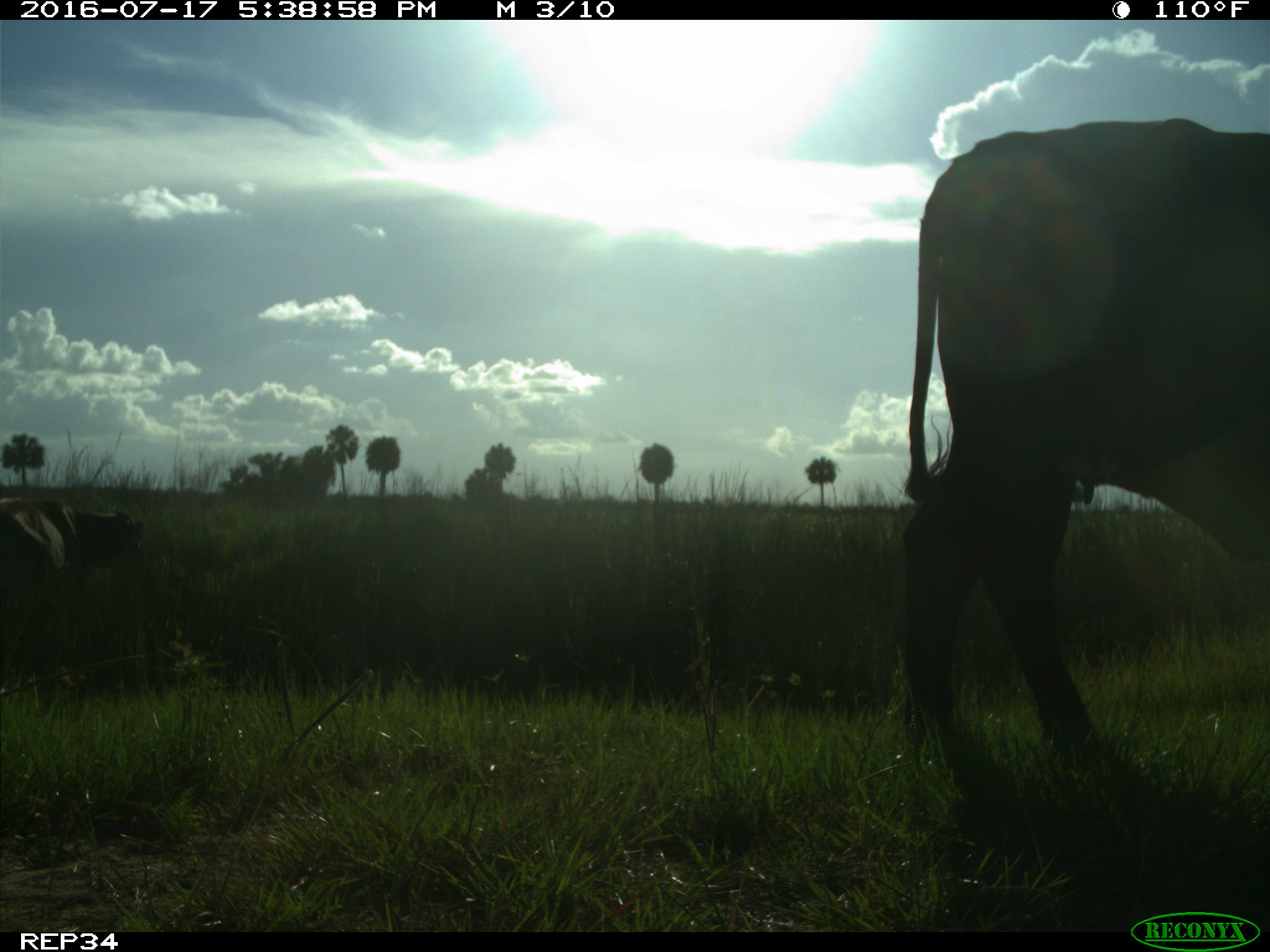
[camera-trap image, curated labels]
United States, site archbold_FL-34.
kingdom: Animalia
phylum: Chordata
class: Mammalia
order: Artiodactyla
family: Bovidae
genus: Bos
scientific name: Bos taurus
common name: domestic cow